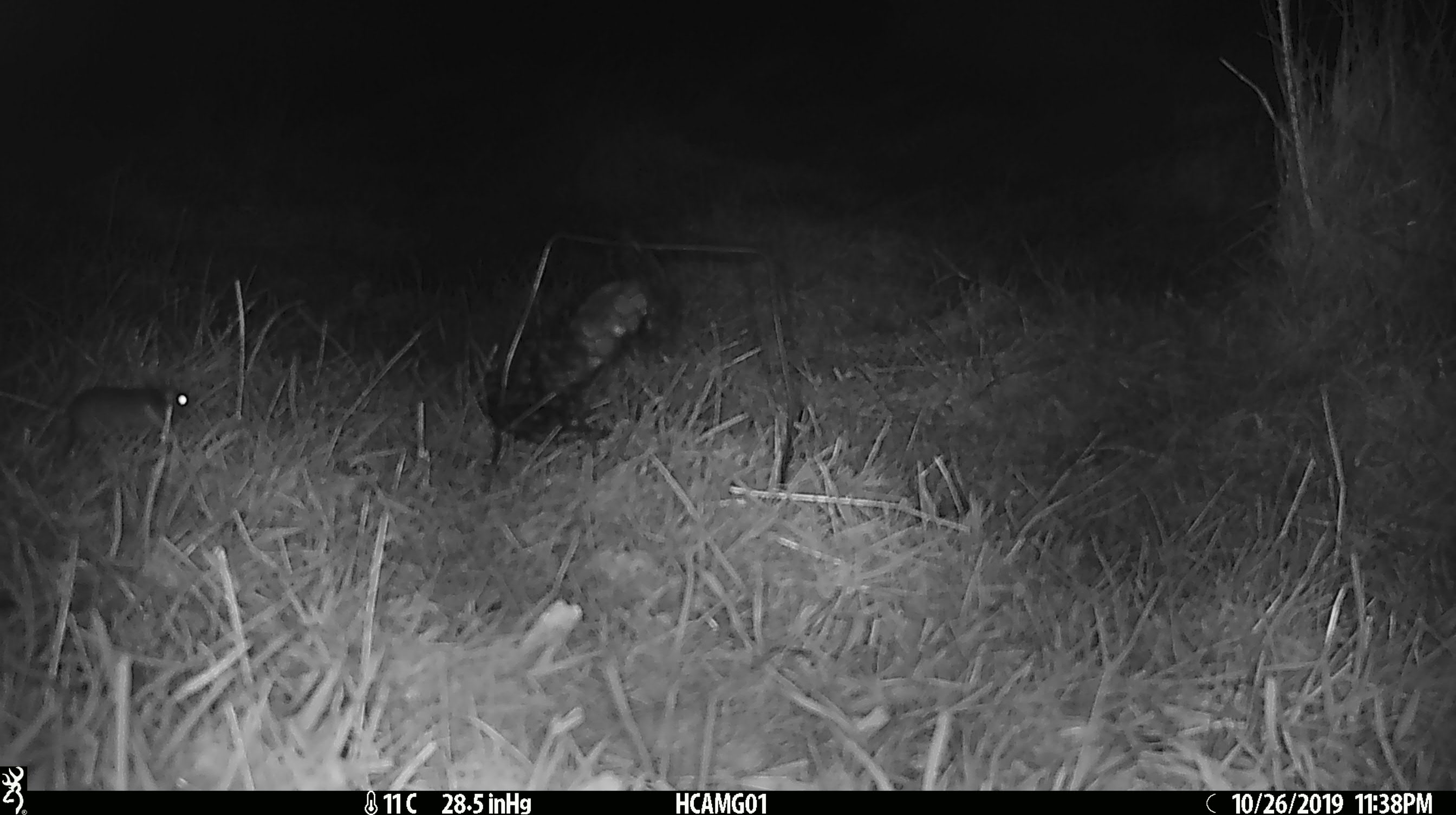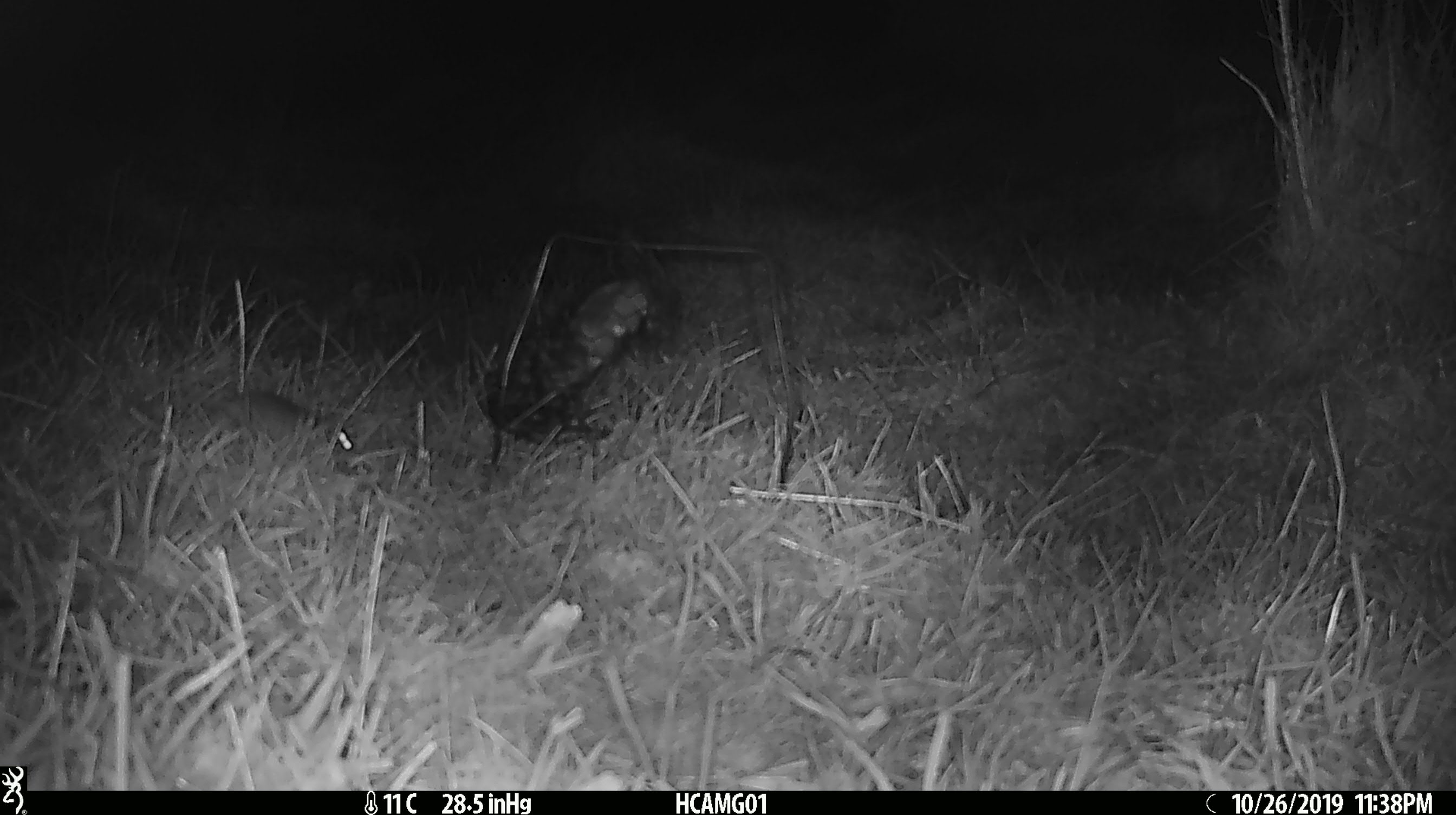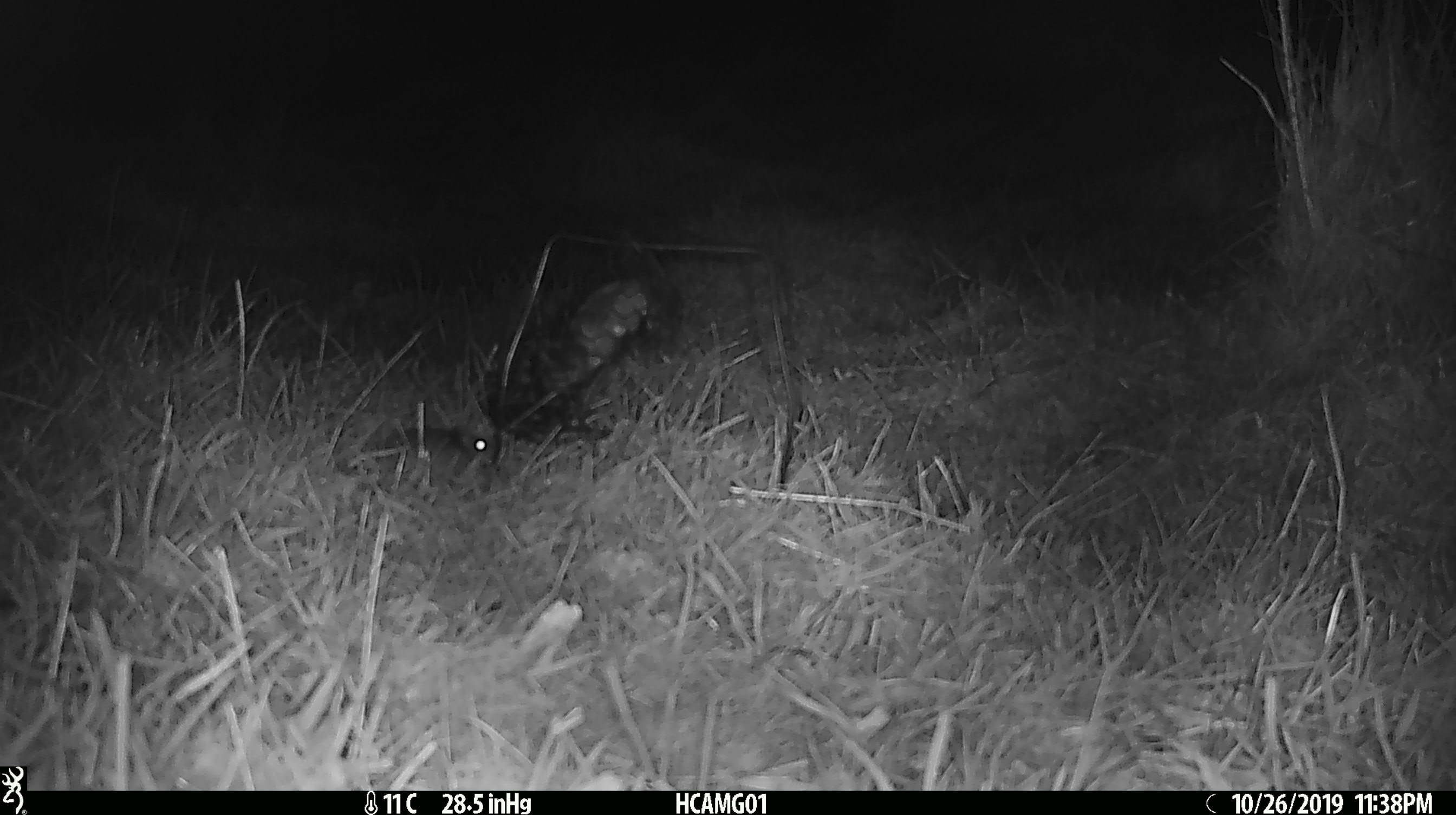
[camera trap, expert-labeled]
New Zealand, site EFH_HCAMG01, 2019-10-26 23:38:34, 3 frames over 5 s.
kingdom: Animalia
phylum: Chordata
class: Mammalia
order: Rodentia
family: Muridae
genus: Mus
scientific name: Mus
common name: mouse